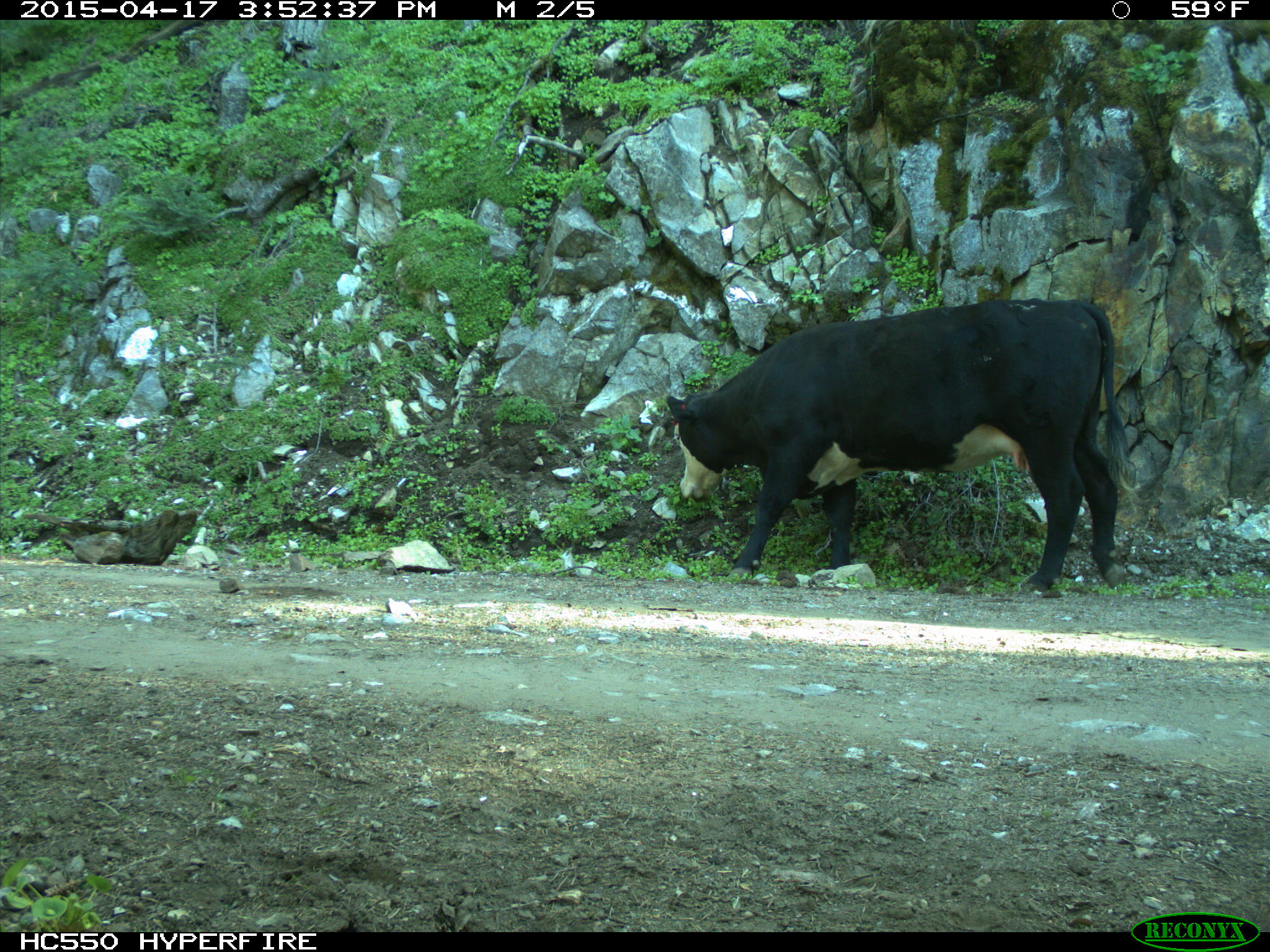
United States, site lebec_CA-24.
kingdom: Animalia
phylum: Chordata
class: Mammalia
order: Artiodactyla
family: Bovidae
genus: Bos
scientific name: Bos taurus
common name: domestic cow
Bos taurus (domestic cow).